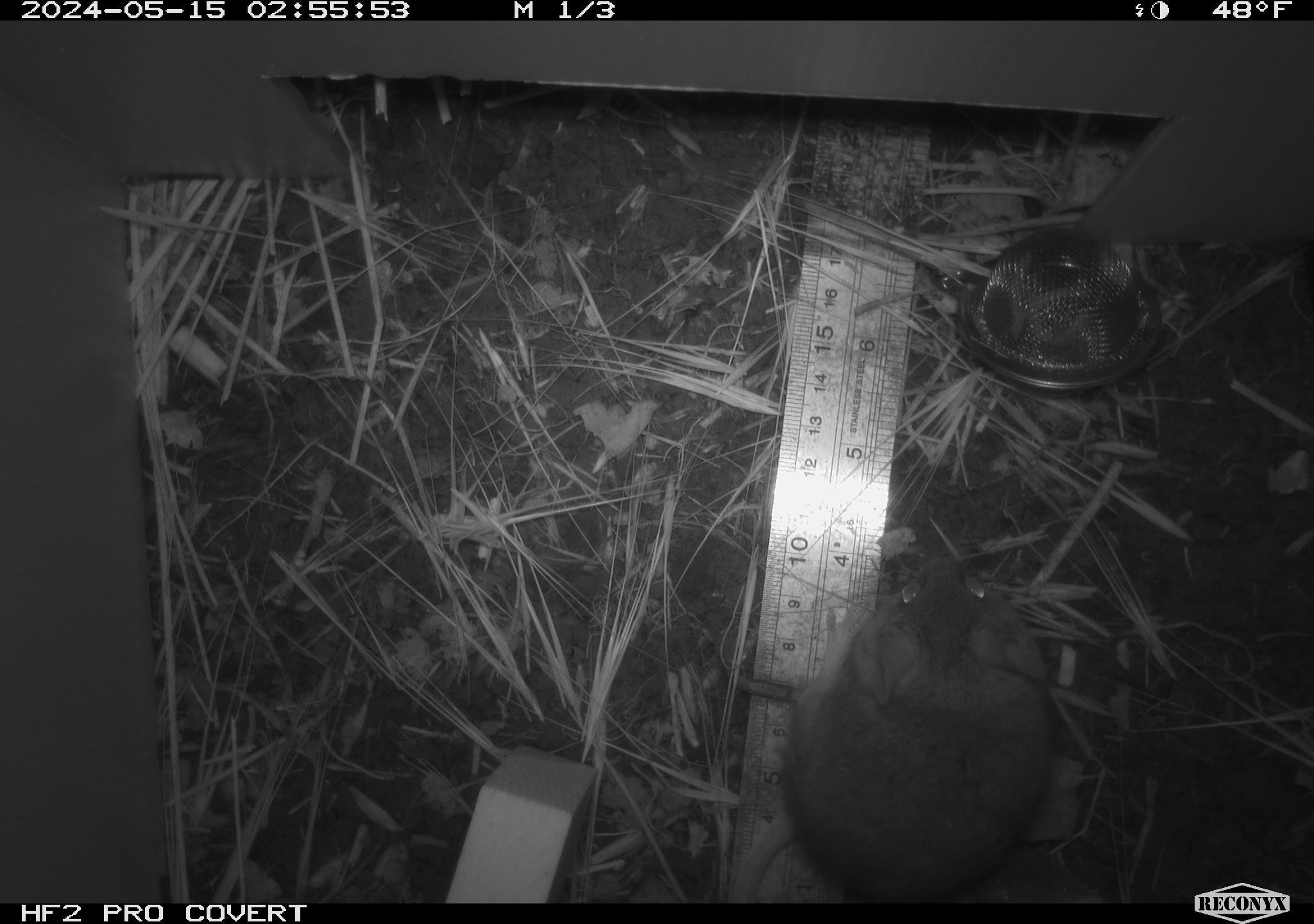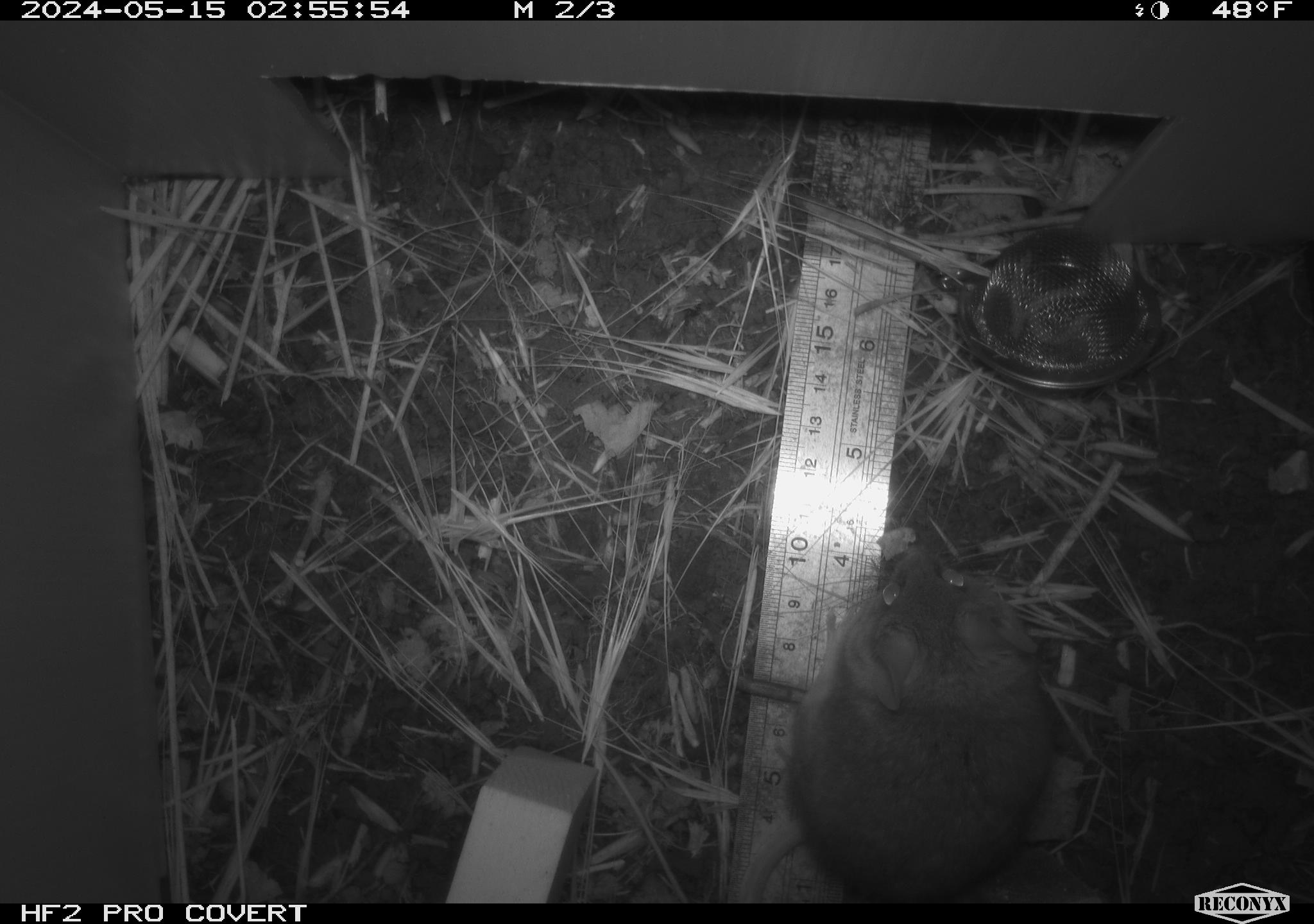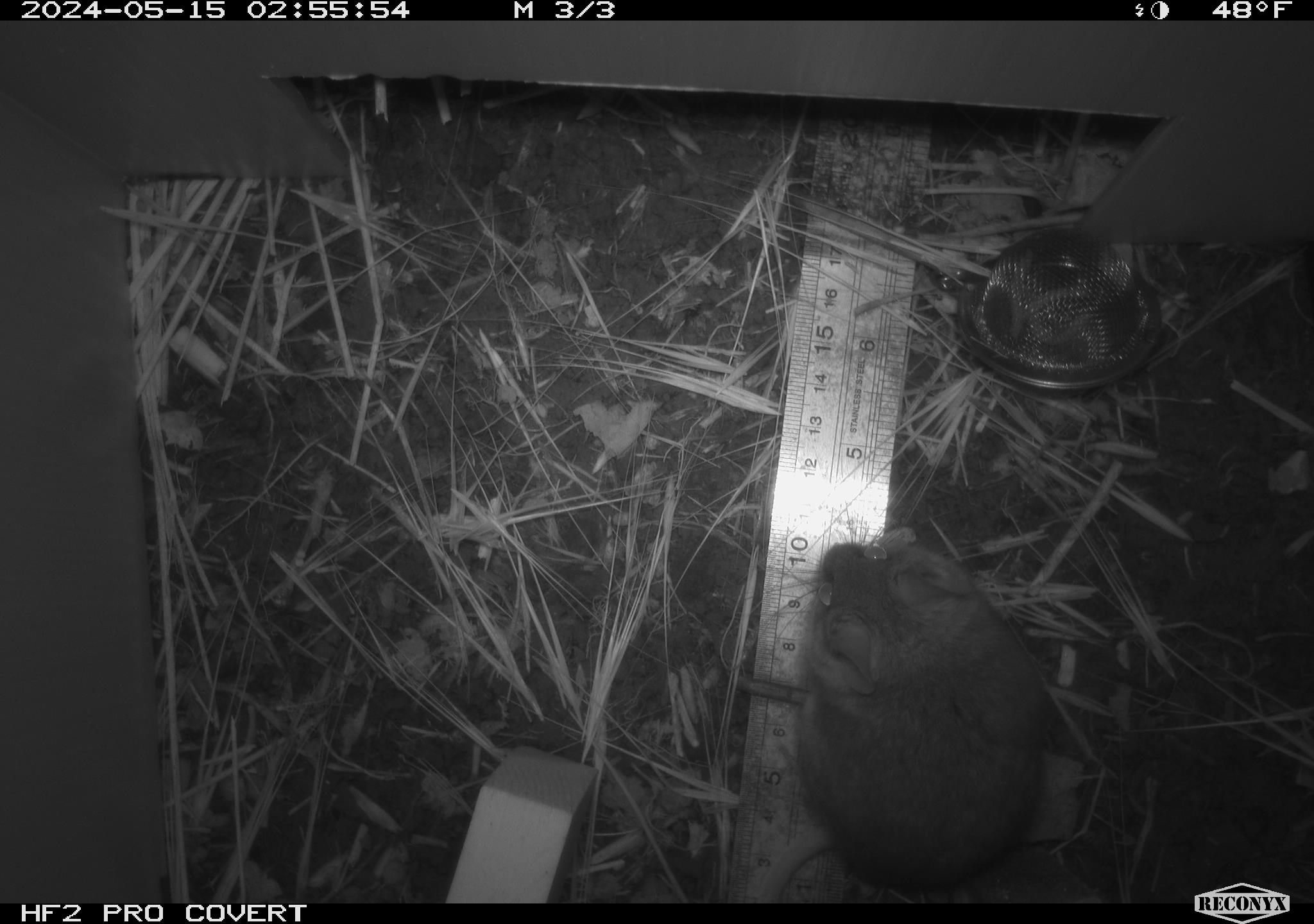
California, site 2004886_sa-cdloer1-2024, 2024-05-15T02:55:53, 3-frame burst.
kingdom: Animalia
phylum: Chordata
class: Mammalia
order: Rodentia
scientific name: Rodentia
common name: mouse species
Mouse species (Rodentia).